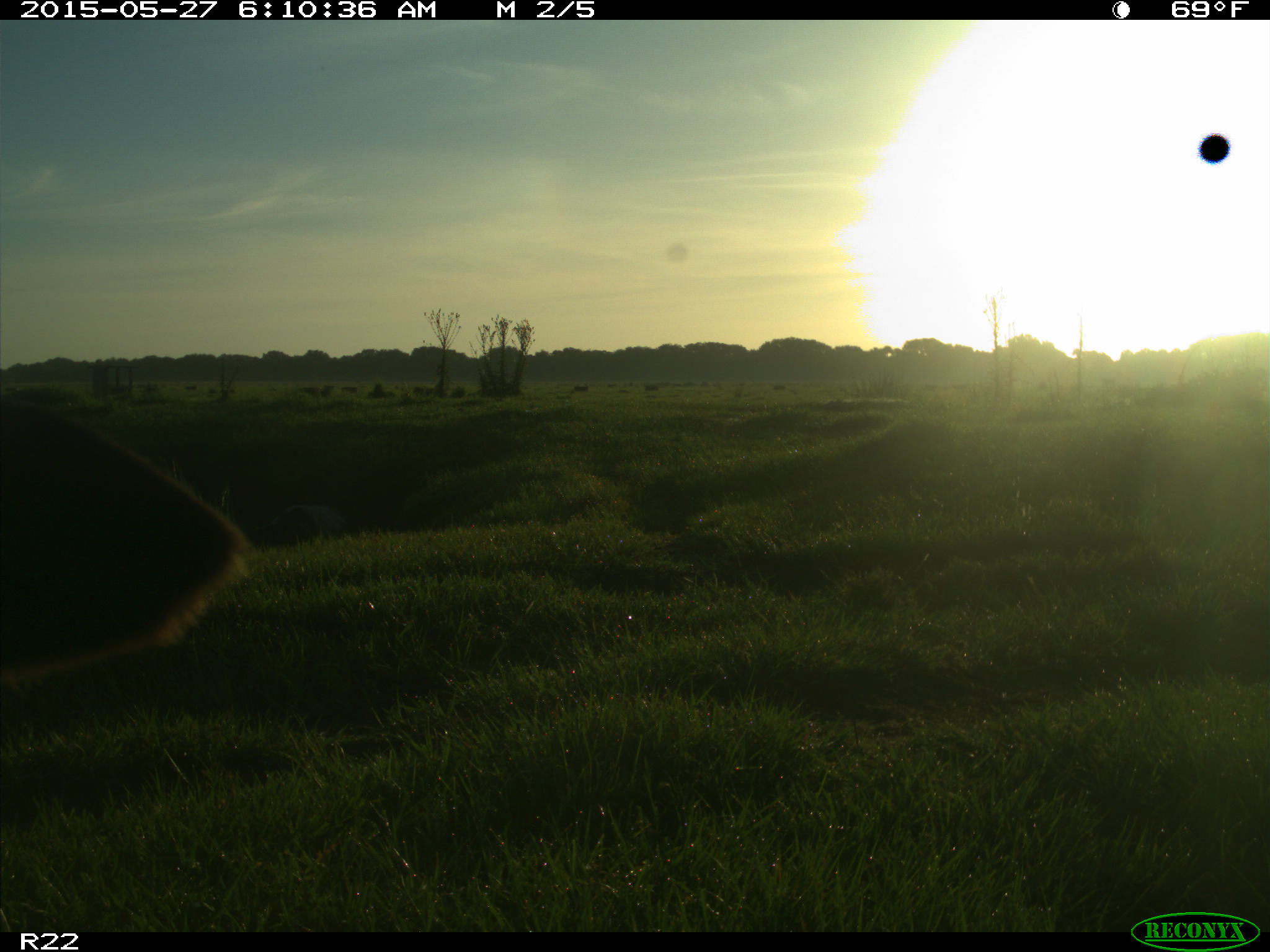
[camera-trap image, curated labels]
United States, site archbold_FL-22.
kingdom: Animalia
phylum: Chordata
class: Mammalia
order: Artiodactyla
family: Bovidae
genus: Bos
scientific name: Bos taurus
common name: domestic cow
Bos taurus (domestic cow).